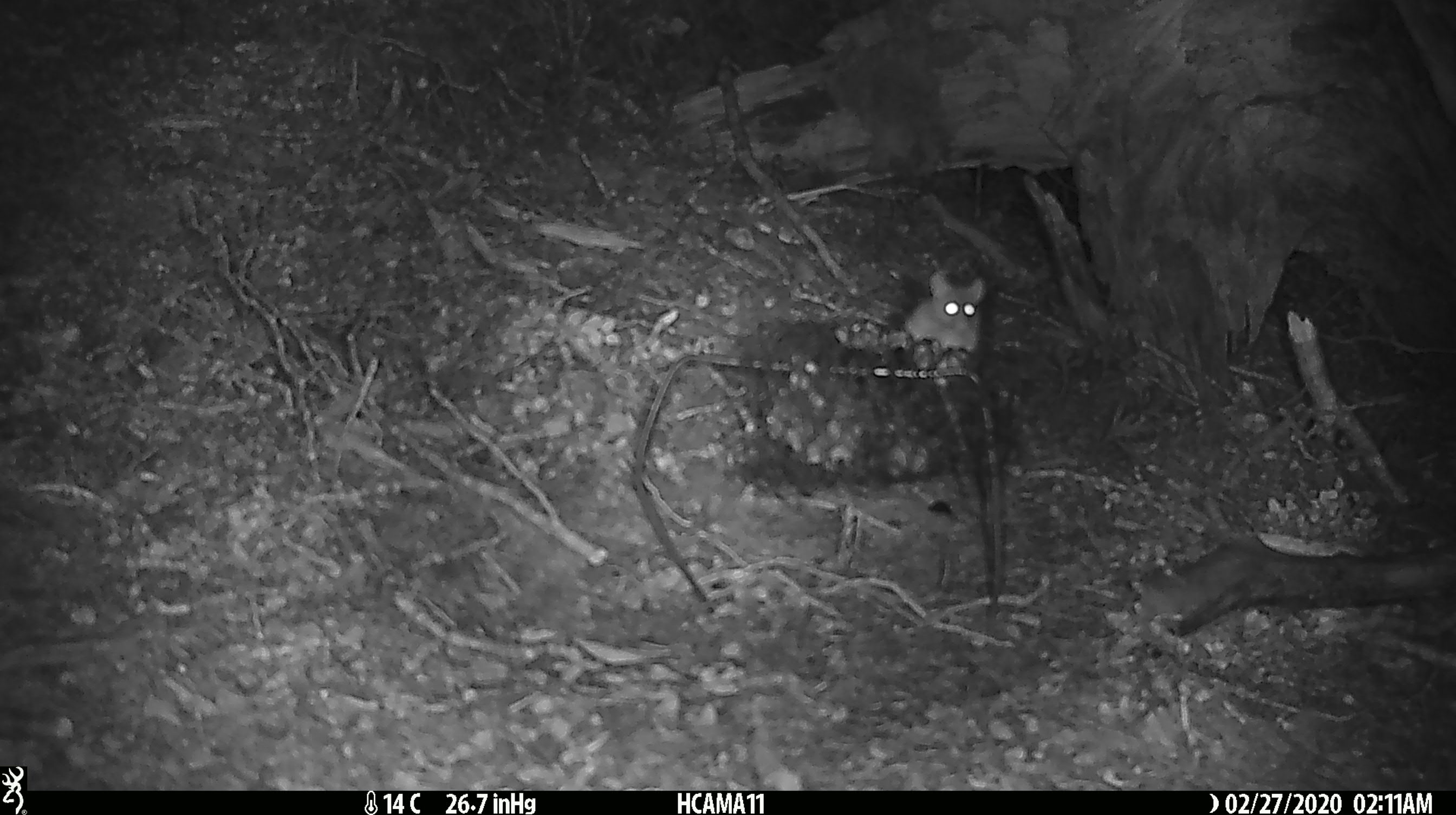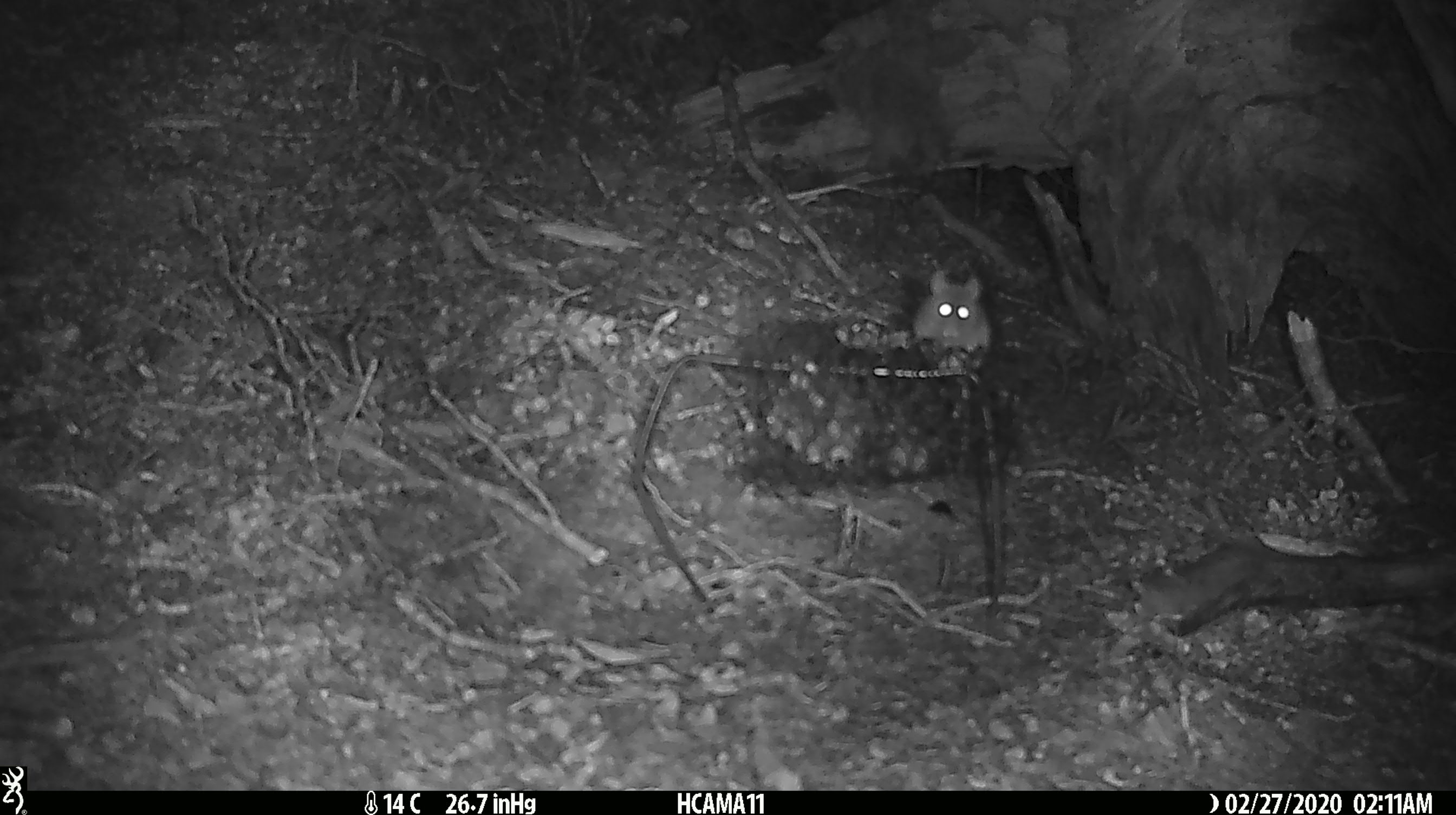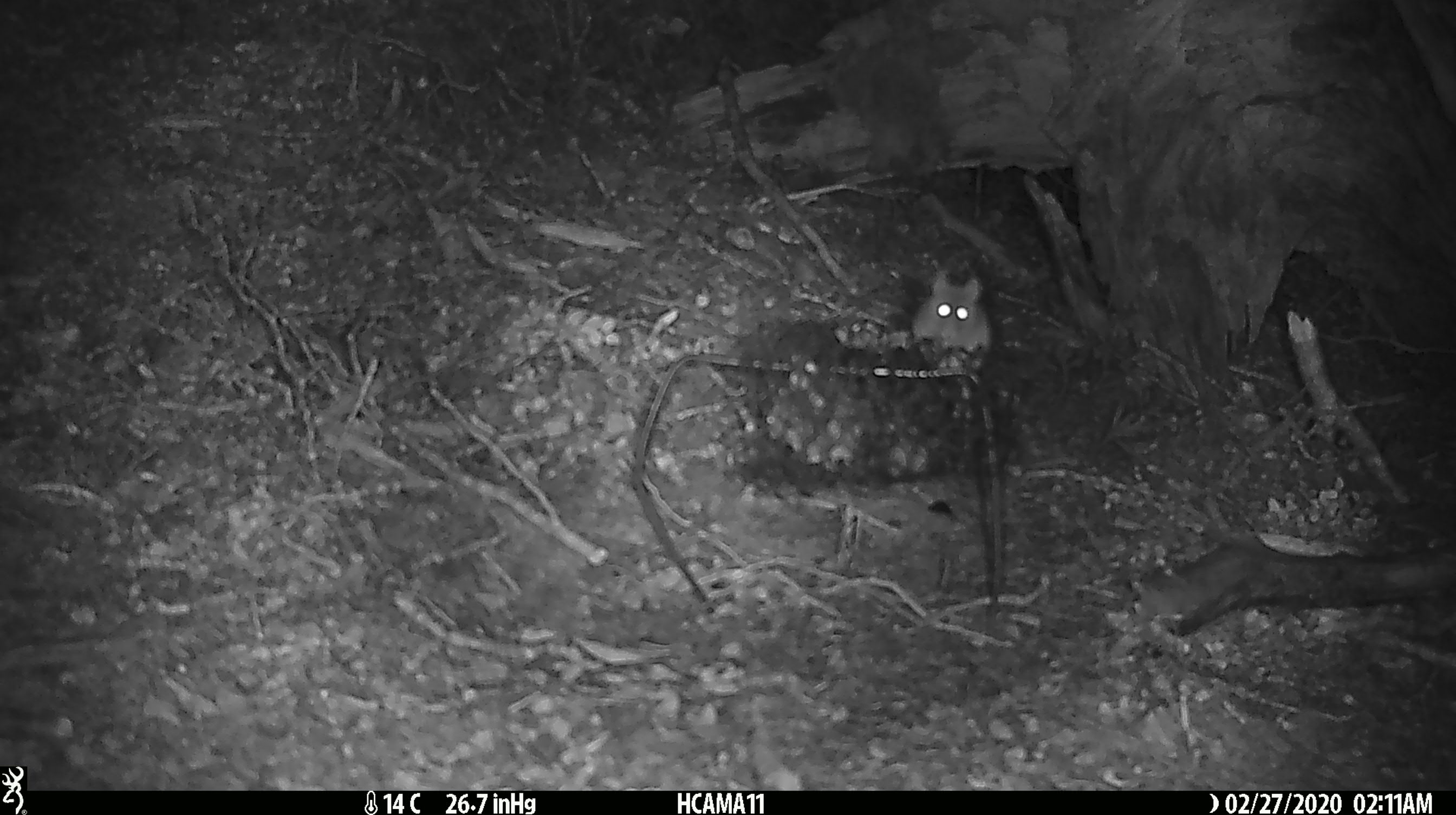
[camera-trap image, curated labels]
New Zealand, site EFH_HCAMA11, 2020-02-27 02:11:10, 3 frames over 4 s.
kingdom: Animalia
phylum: Chordata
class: Mammalia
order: Rodentia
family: Muridae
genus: Mus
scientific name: Mus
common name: mouse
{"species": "mouse (Mus)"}